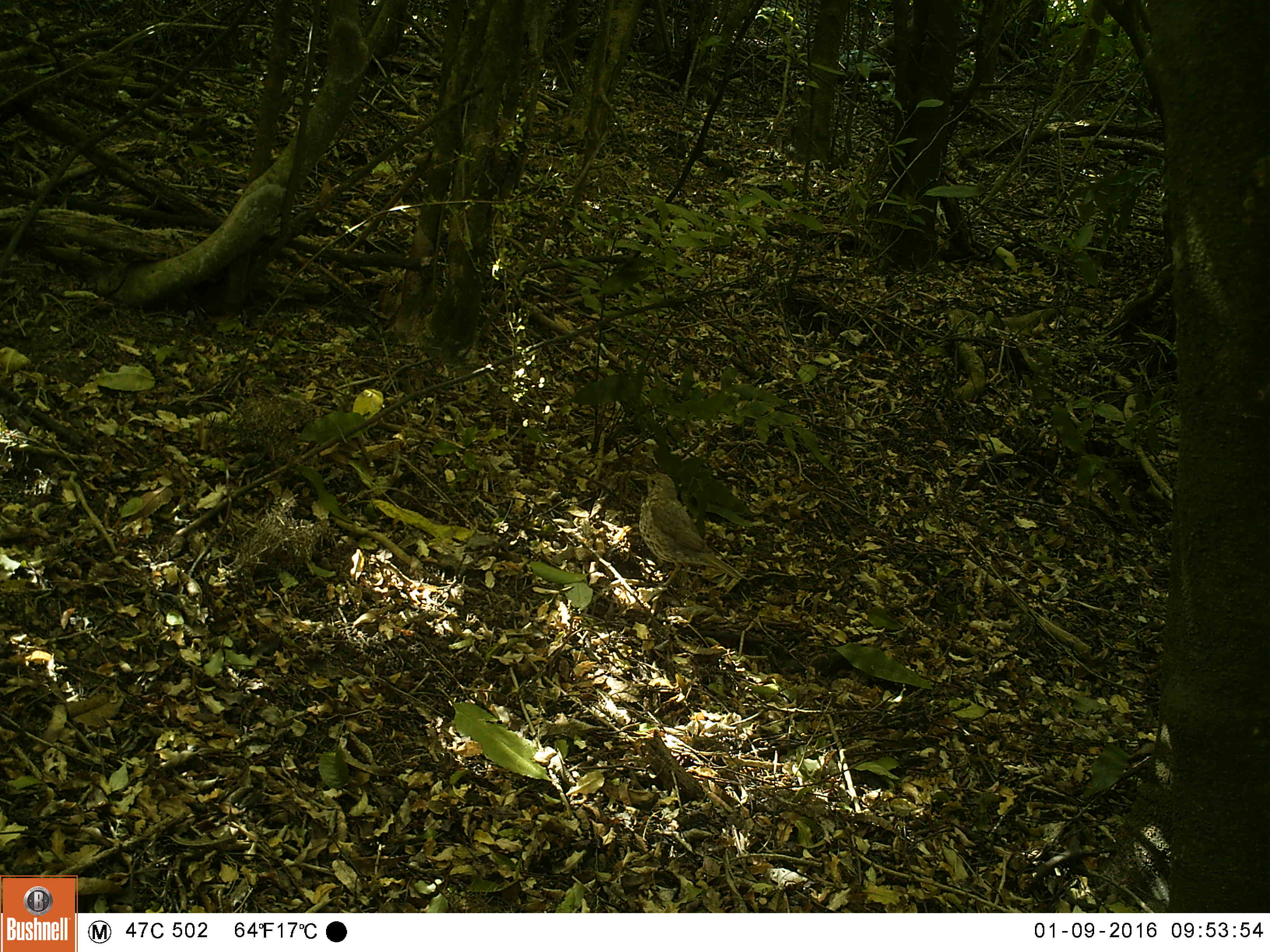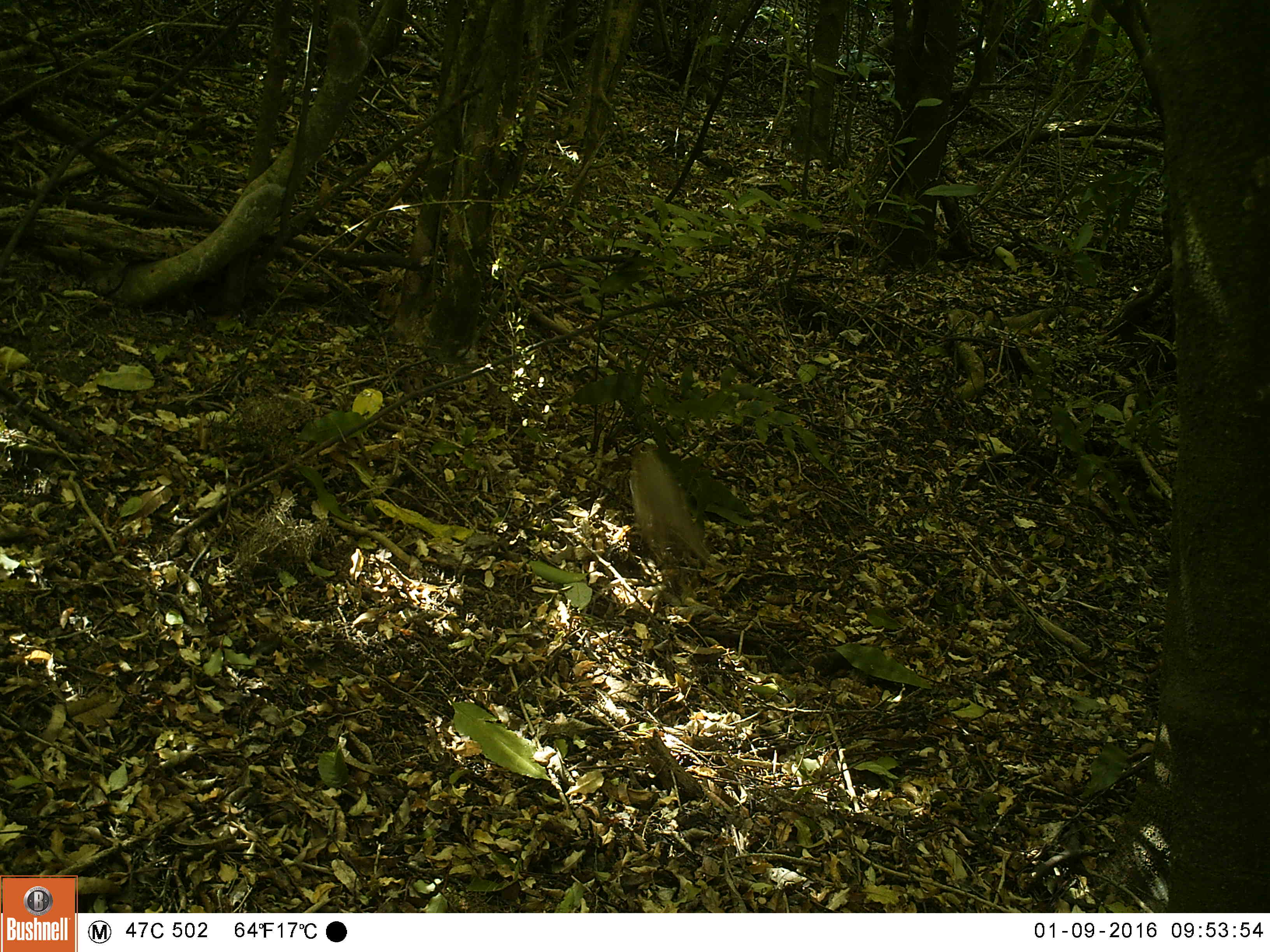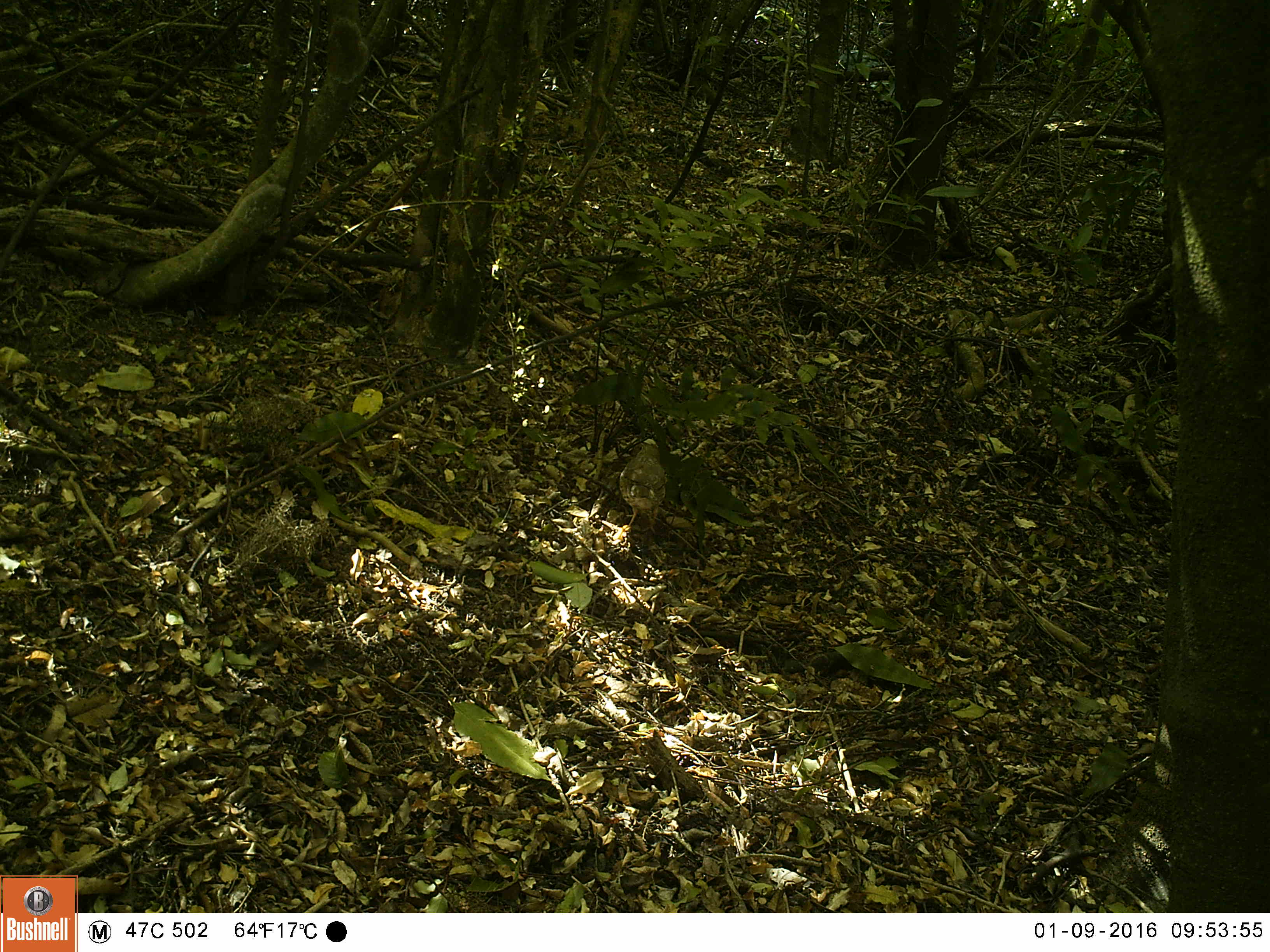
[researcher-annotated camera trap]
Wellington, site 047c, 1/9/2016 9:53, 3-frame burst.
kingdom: Animalia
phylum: Chordata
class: Aves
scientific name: Aves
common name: bird